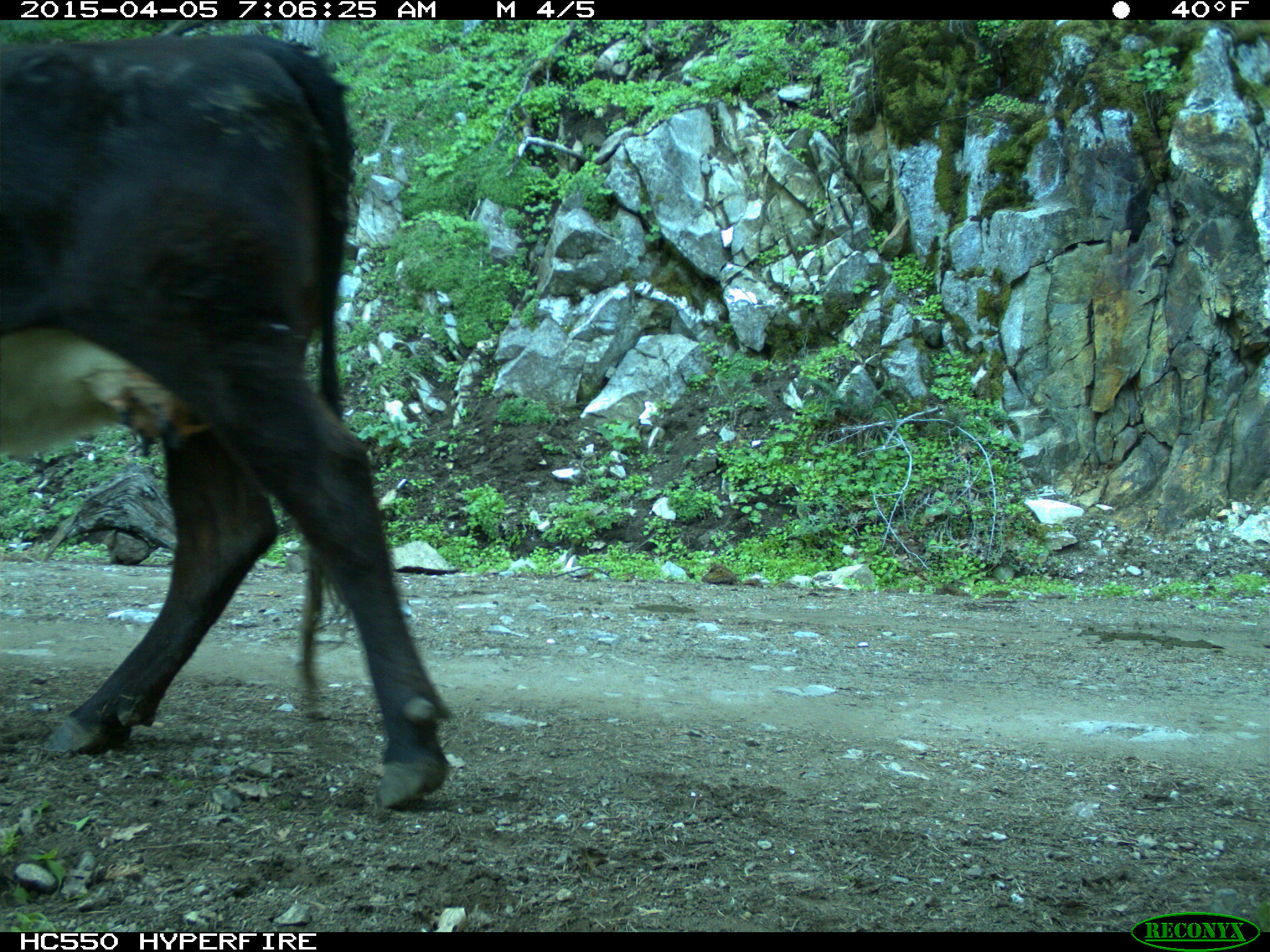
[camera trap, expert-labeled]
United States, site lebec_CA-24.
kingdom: Animalia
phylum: Chordata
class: Mammalia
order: Artiodactyla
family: Bovidae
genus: Bos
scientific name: Bos taurus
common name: domestic cow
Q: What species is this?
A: Bos taurus (domestic cow).